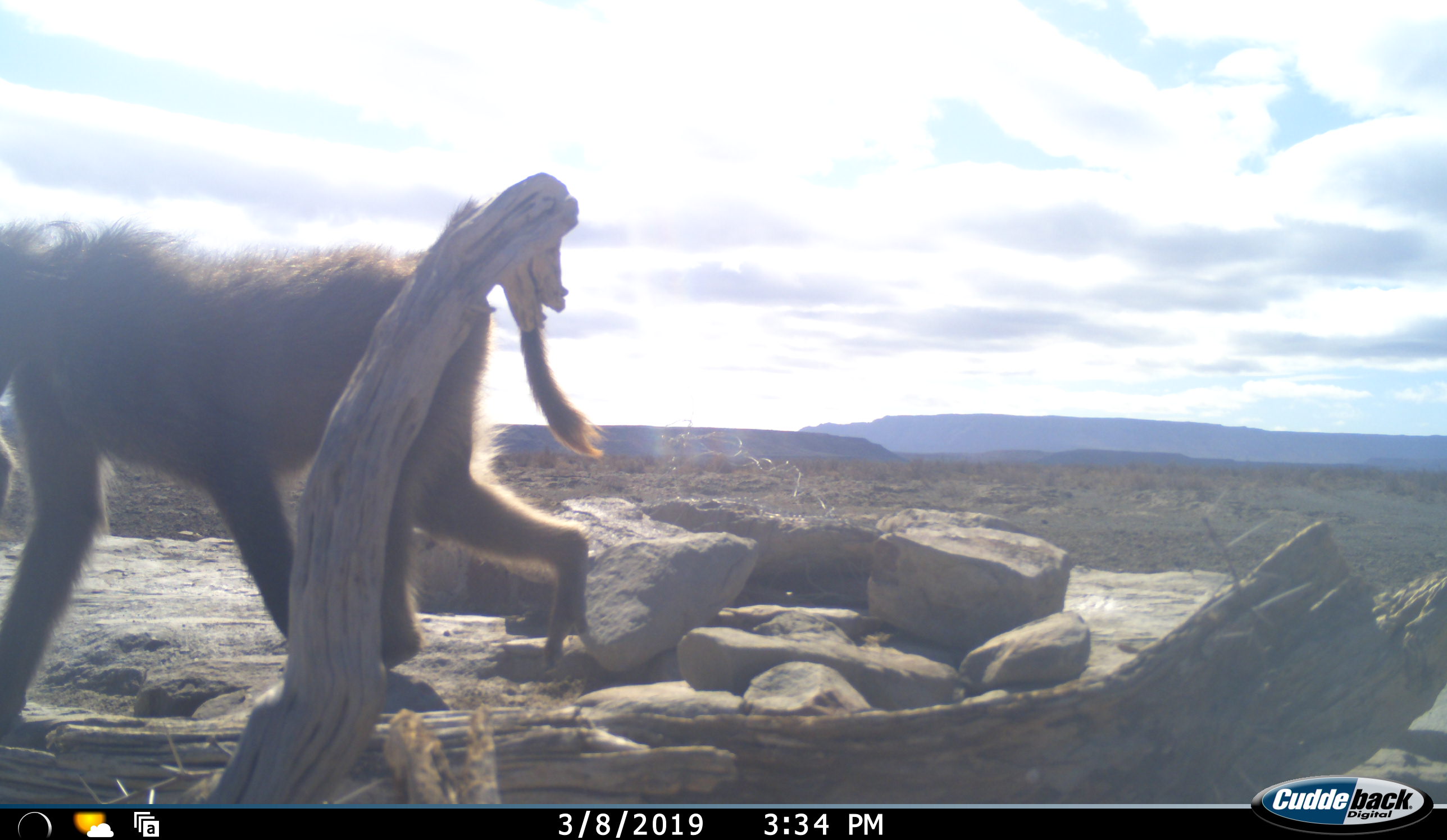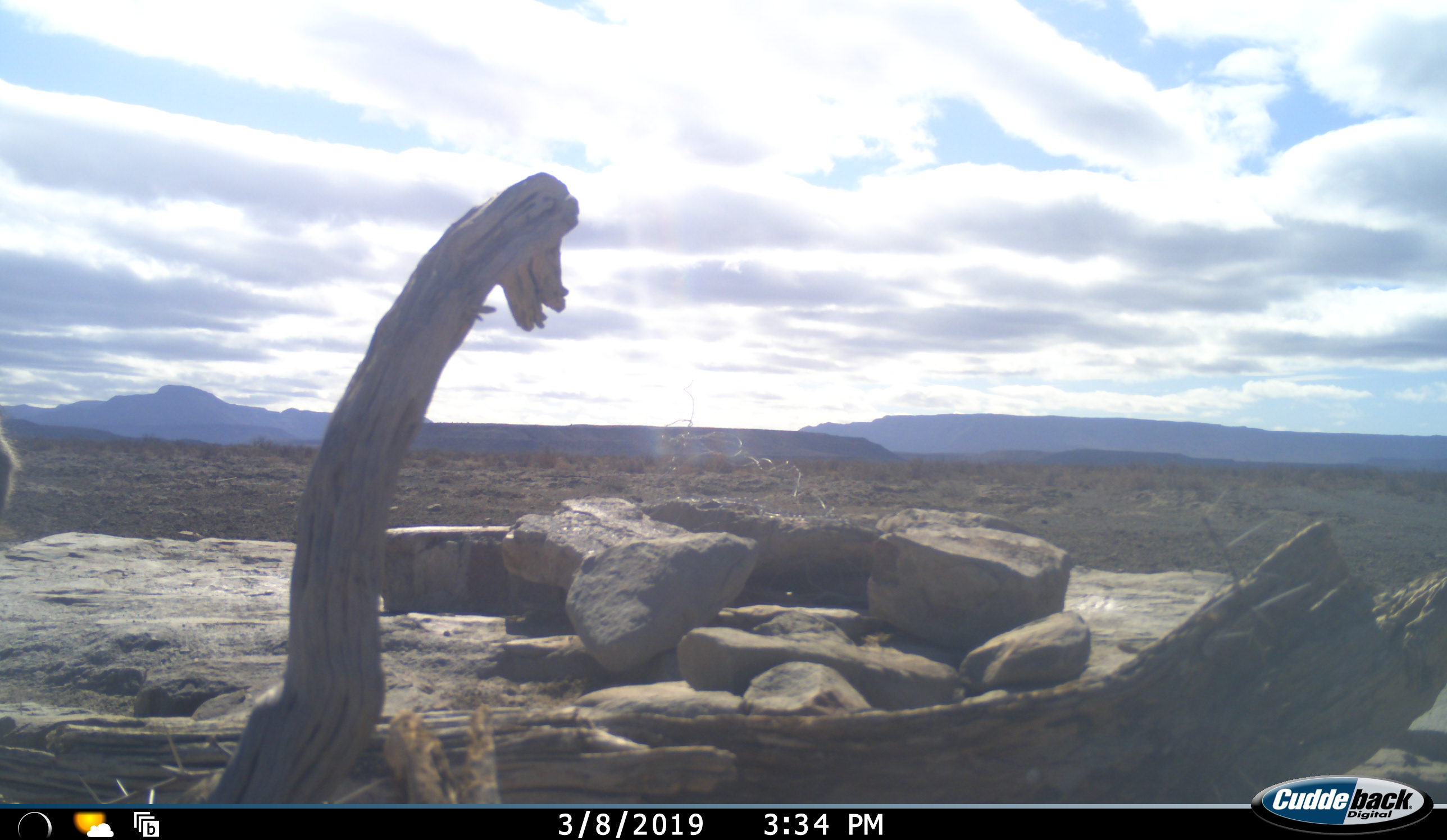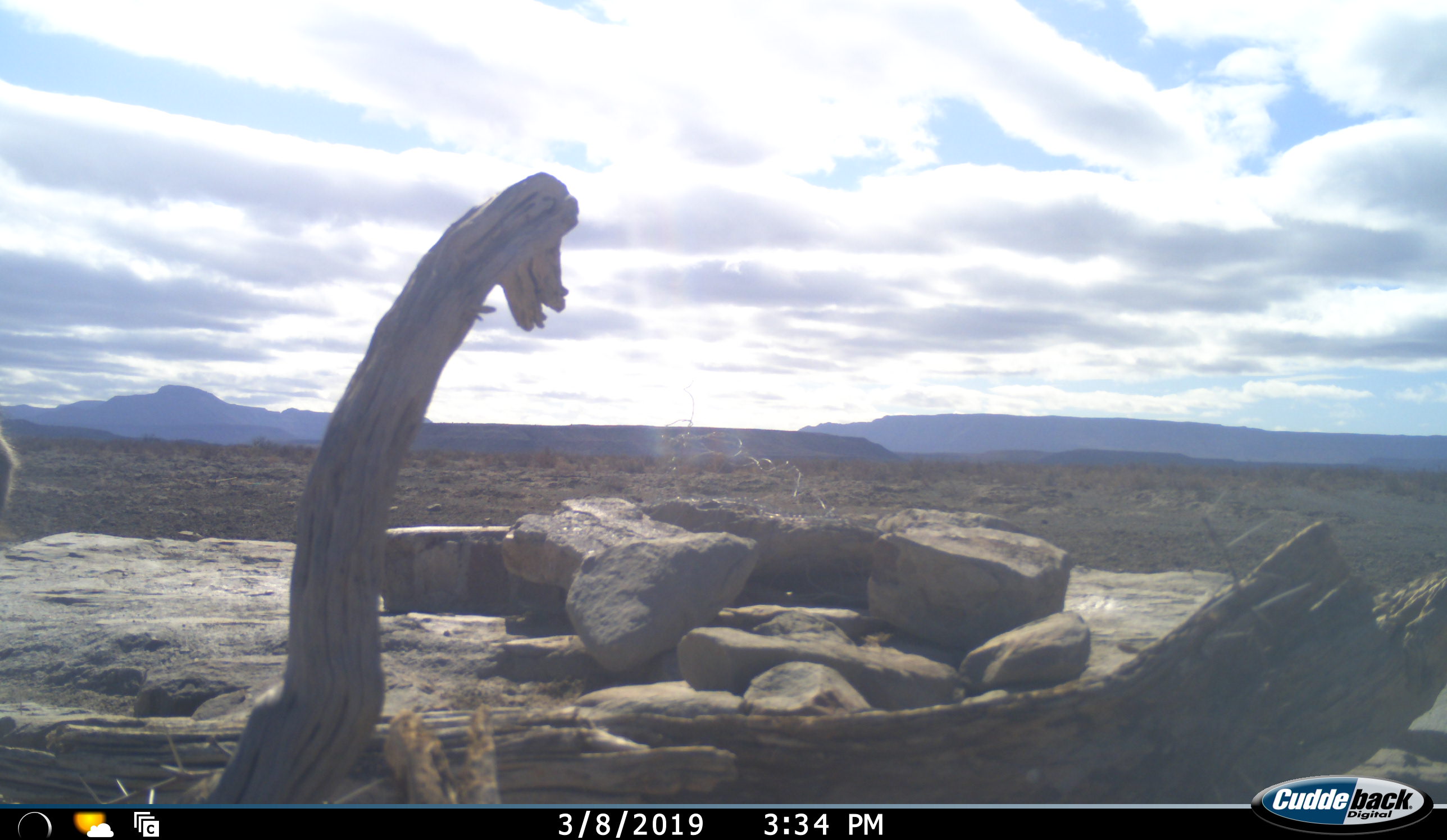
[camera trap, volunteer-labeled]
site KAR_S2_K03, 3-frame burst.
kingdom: Animalia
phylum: Chordata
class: Mammalia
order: Primates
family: Cercopithecidae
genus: Papio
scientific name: Papio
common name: baboon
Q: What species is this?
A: Baboon (Papio).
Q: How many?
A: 2.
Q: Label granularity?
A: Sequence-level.